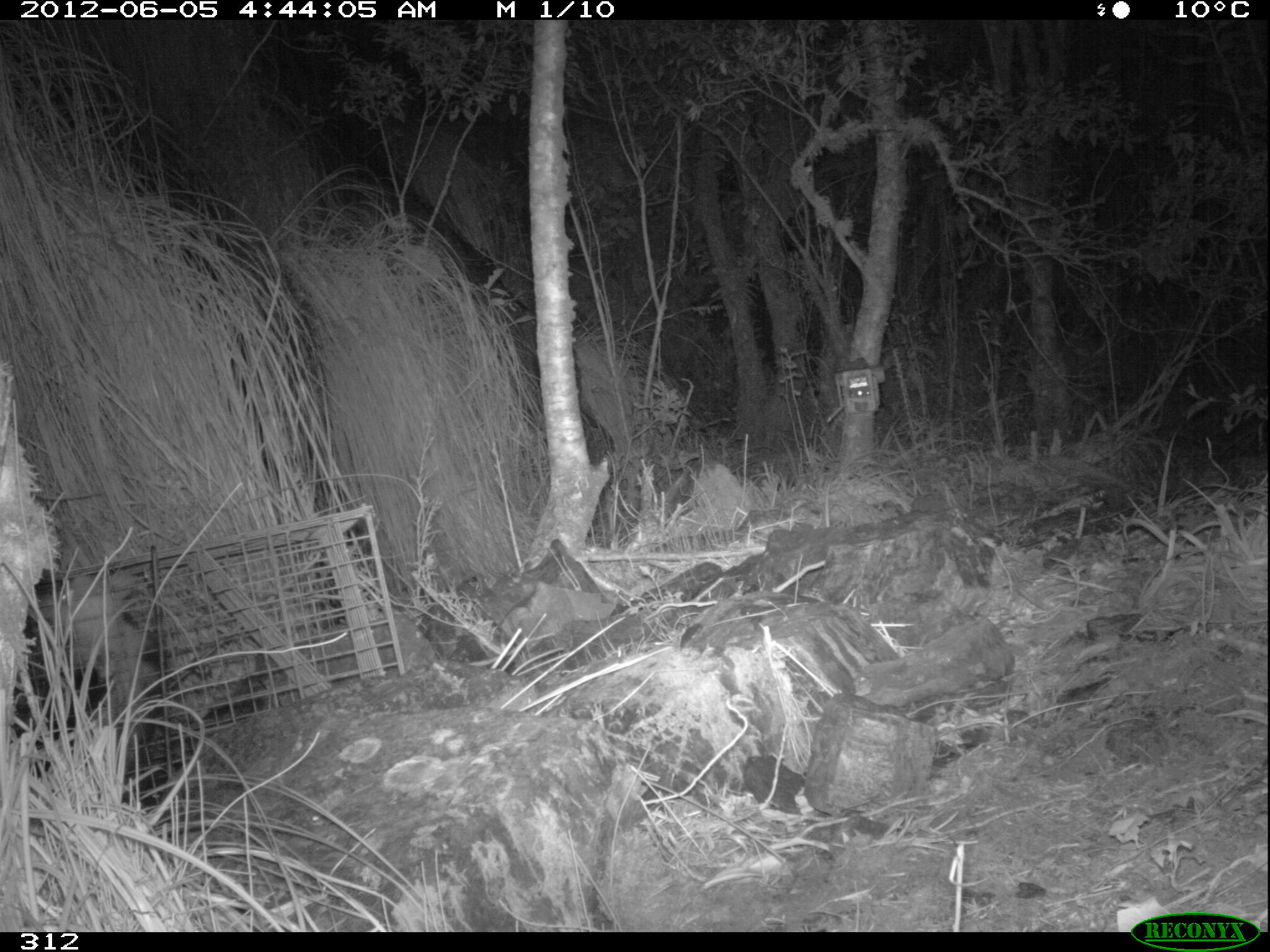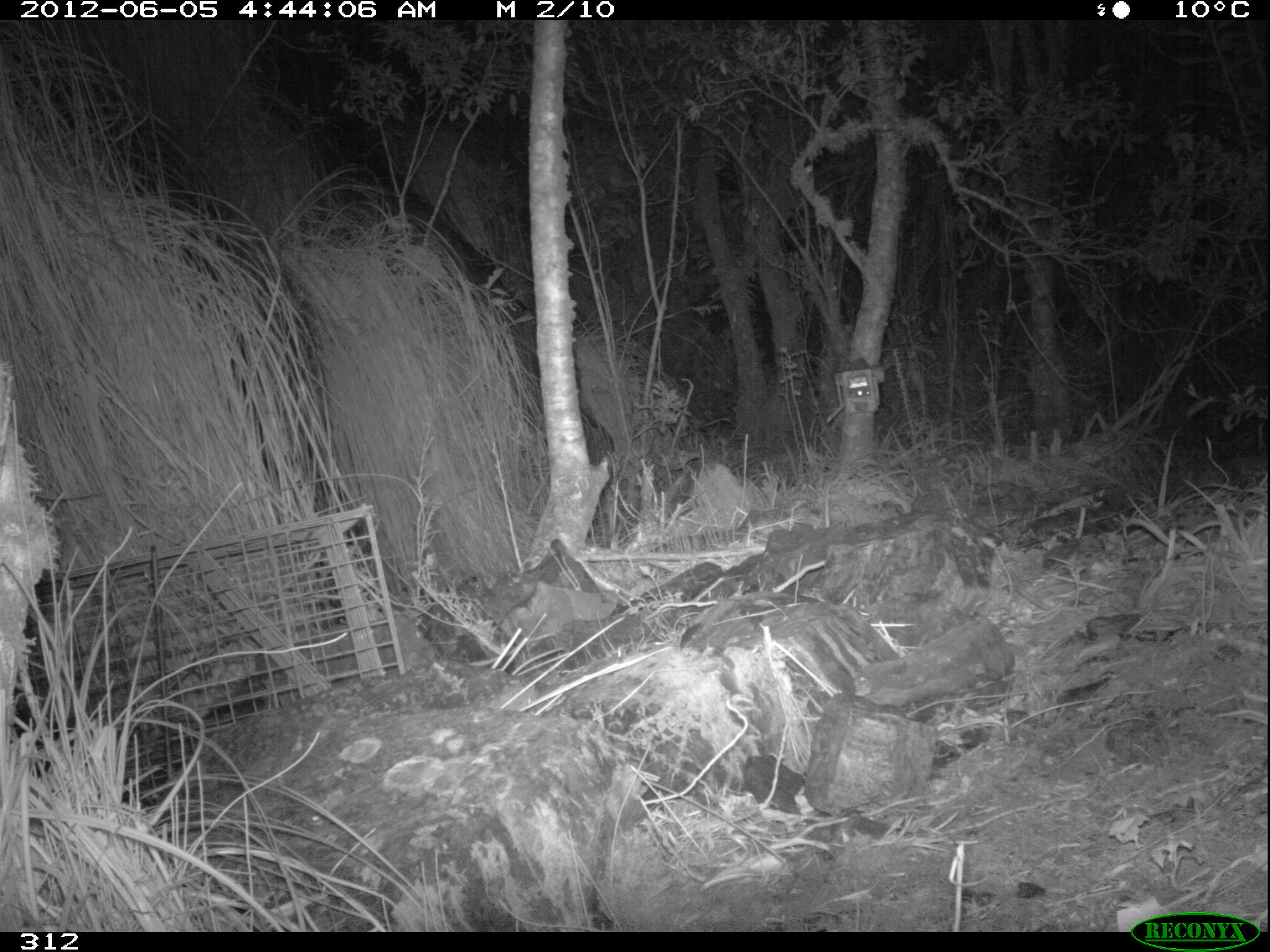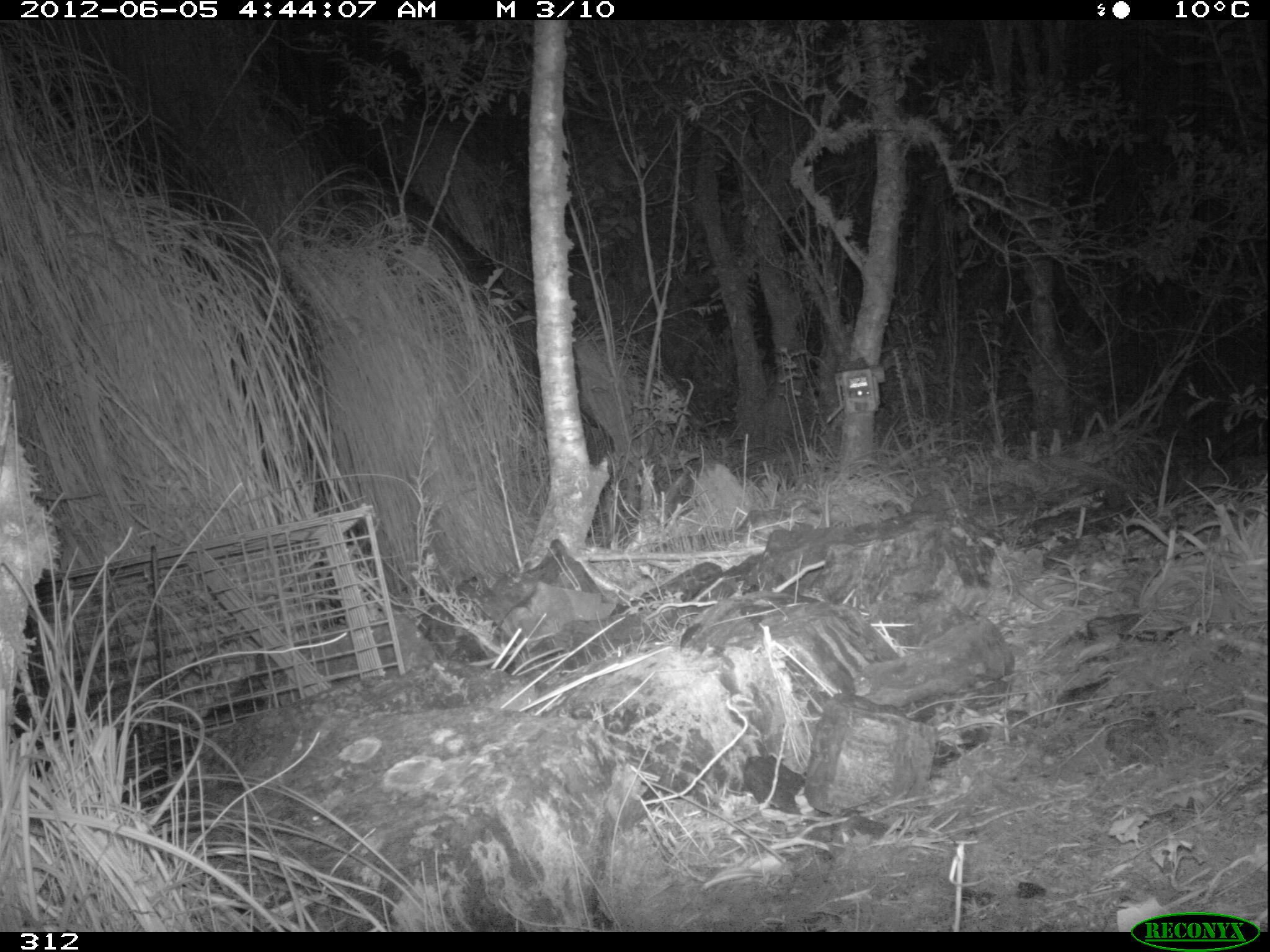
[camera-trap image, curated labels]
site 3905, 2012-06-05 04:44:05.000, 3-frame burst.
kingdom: Animalia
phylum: Chordata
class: Mammalia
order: Didelphimorphia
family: Didelphidae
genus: Didelphis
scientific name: Didelphis pernigra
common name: andean white-eared opossum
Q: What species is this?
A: Didelphis pernigra (andean white-eared opossum).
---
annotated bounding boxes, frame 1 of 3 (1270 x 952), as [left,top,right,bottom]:
didelphis pernigra: [11,560,173,749]